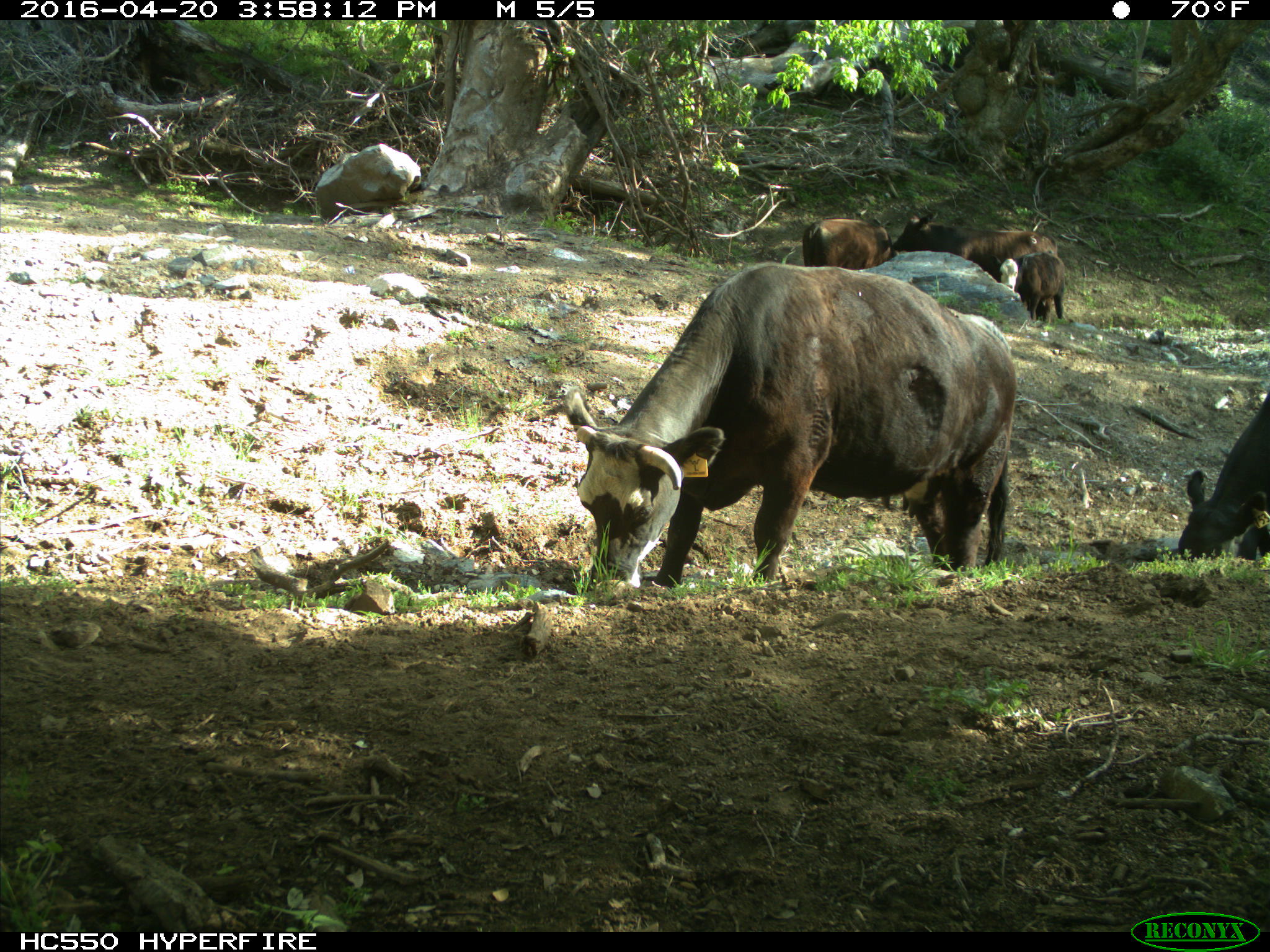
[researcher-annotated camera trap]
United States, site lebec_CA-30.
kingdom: Animalia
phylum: Chordata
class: Mammalia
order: Artiodactyla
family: Bovidae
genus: Bos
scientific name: Bos taurus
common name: domestic cow